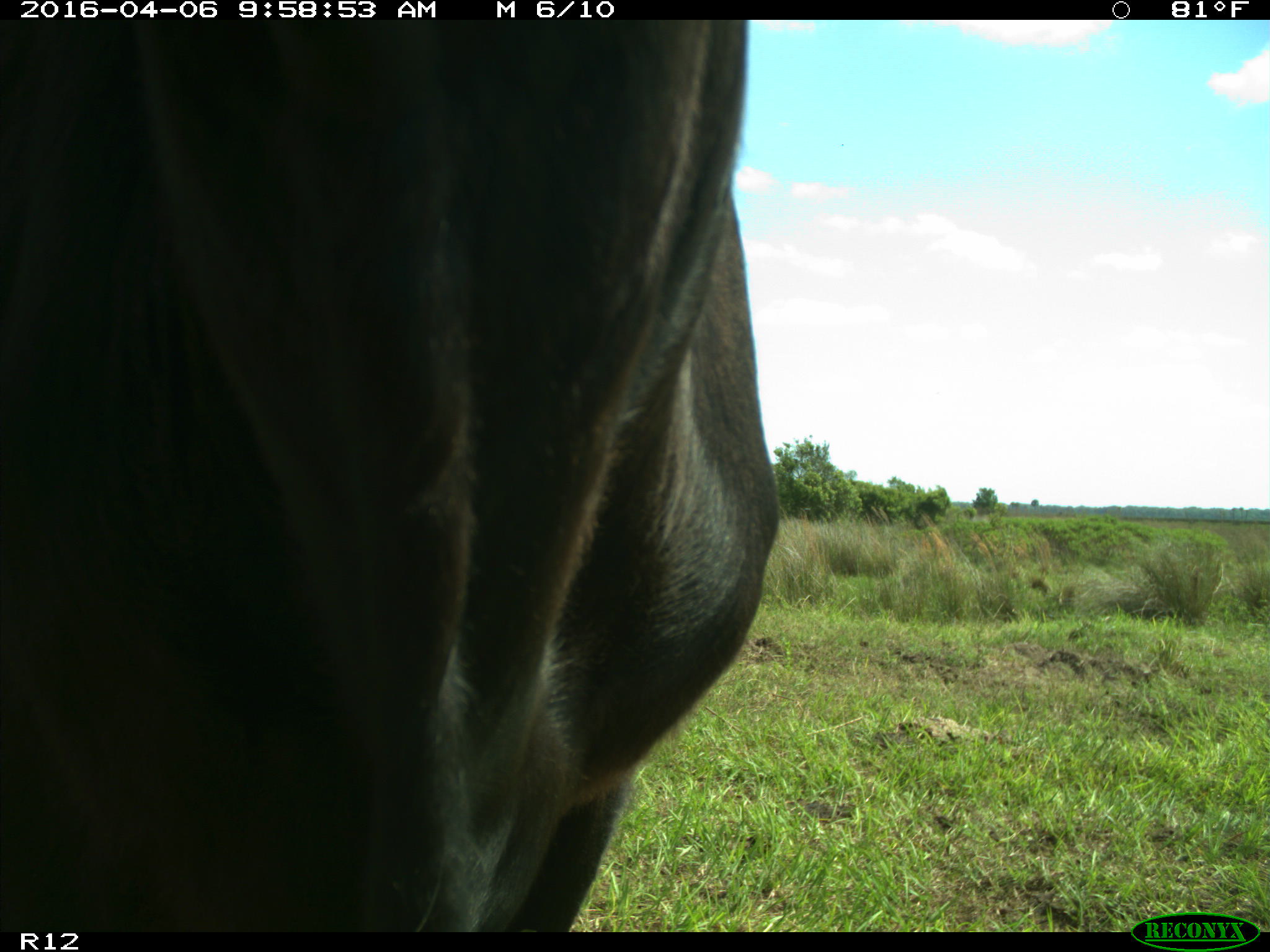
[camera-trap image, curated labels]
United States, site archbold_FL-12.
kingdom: Animalia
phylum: Chordata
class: Mammalia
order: Artiodactyla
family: Bovidae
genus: Bos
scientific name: Bos taurus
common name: domestic cow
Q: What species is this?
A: Bos taurus (domestic cow).